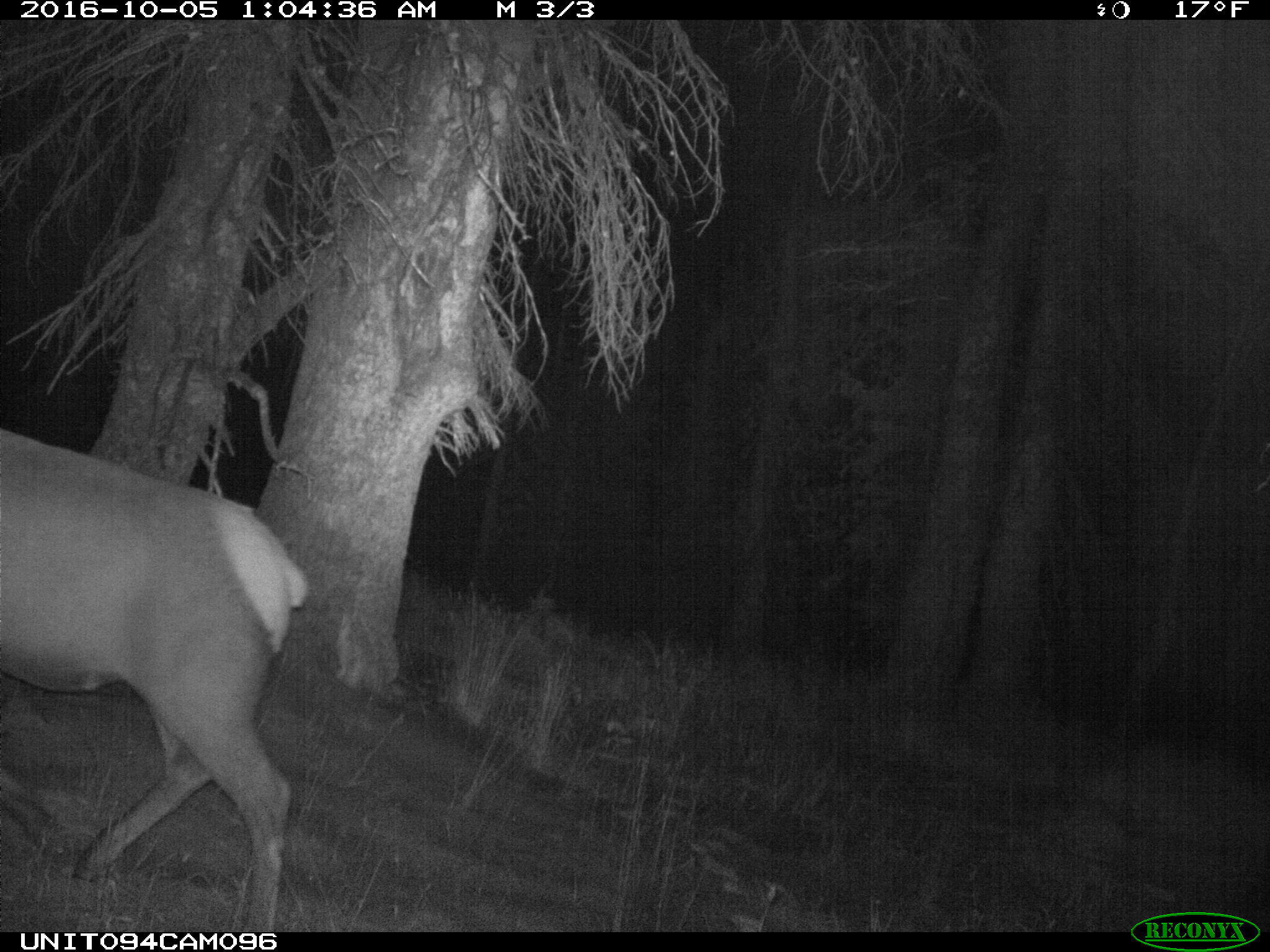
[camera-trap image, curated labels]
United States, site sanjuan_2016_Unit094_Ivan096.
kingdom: Animalia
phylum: Chordata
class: Mammalia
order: Artiodactyla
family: Cervidae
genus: Cervus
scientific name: Cervus elaphus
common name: red deer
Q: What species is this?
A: Cervus elaphus (red deer).